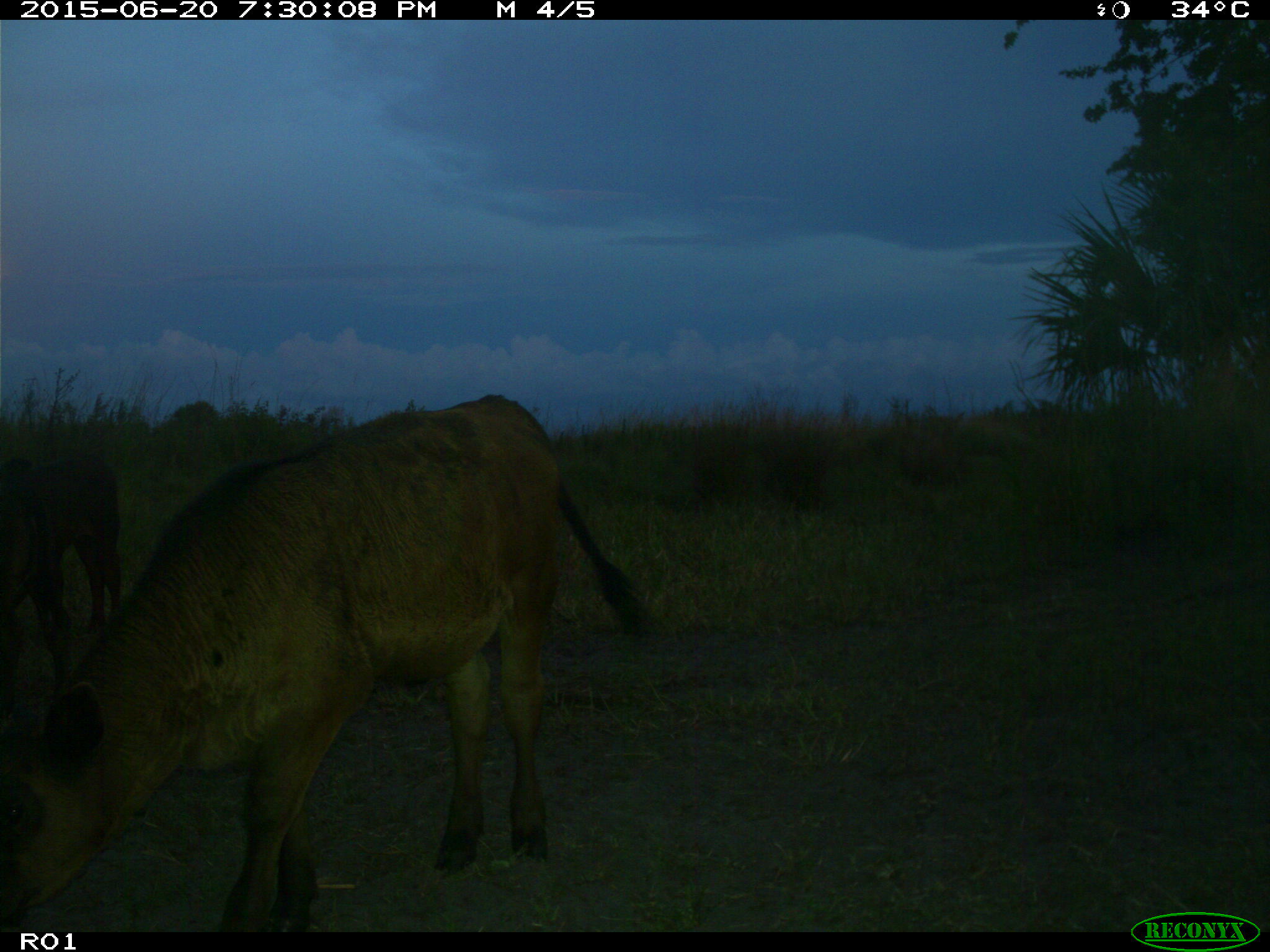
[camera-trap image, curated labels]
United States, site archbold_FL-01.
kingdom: Animalia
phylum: Chordata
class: Mammalia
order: Artiodactyla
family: Bovidae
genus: Bos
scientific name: Bos taurus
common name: domestic cow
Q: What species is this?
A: Bos taurus (domestic cow).